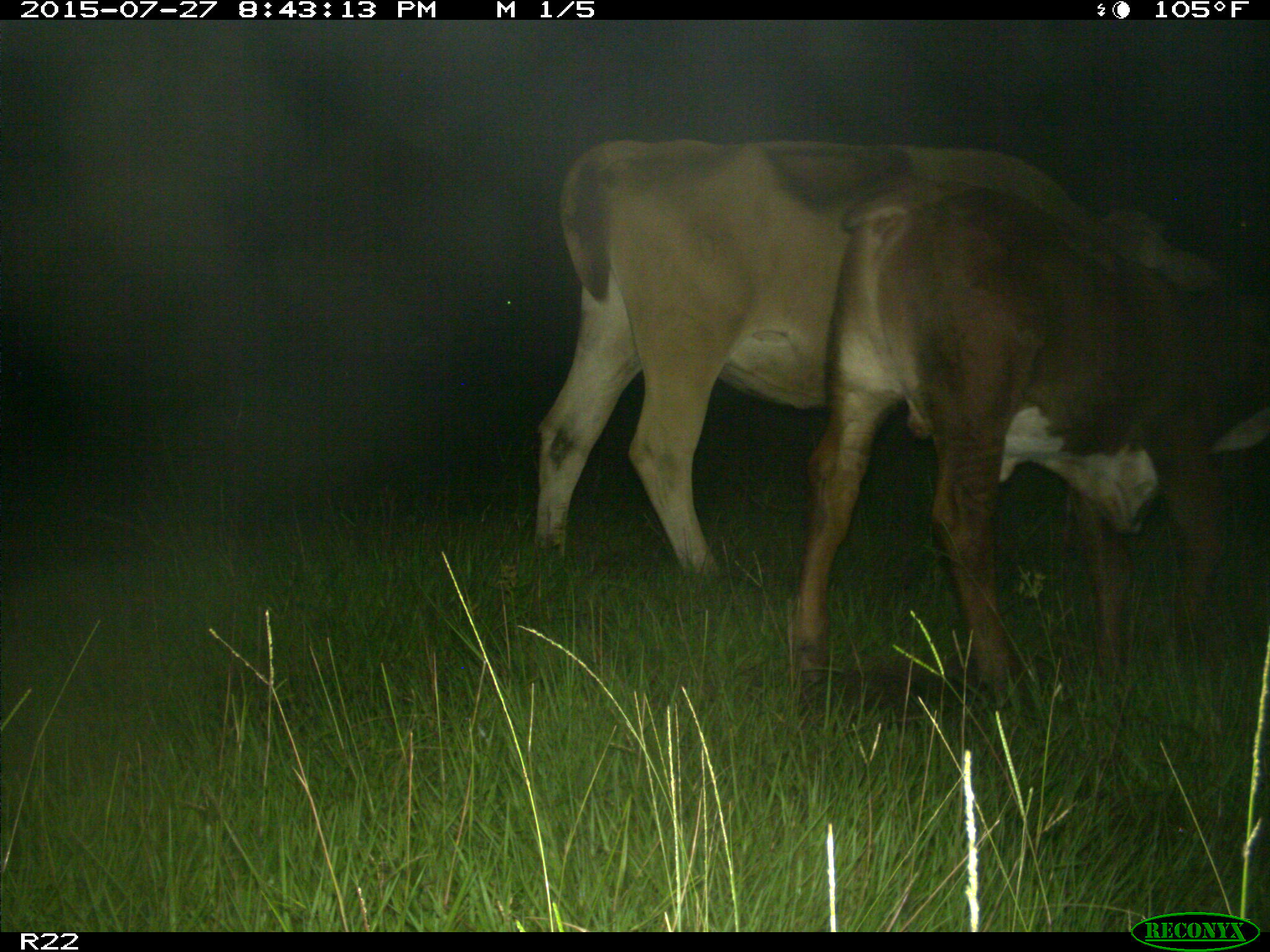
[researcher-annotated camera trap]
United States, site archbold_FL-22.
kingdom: Animalia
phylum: Chordata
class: Mammalia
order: Artiodactyla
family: Bovidae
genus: Bos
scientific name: Bos taurus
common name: domestic cow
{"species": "Bos taurus (domestic cow)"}